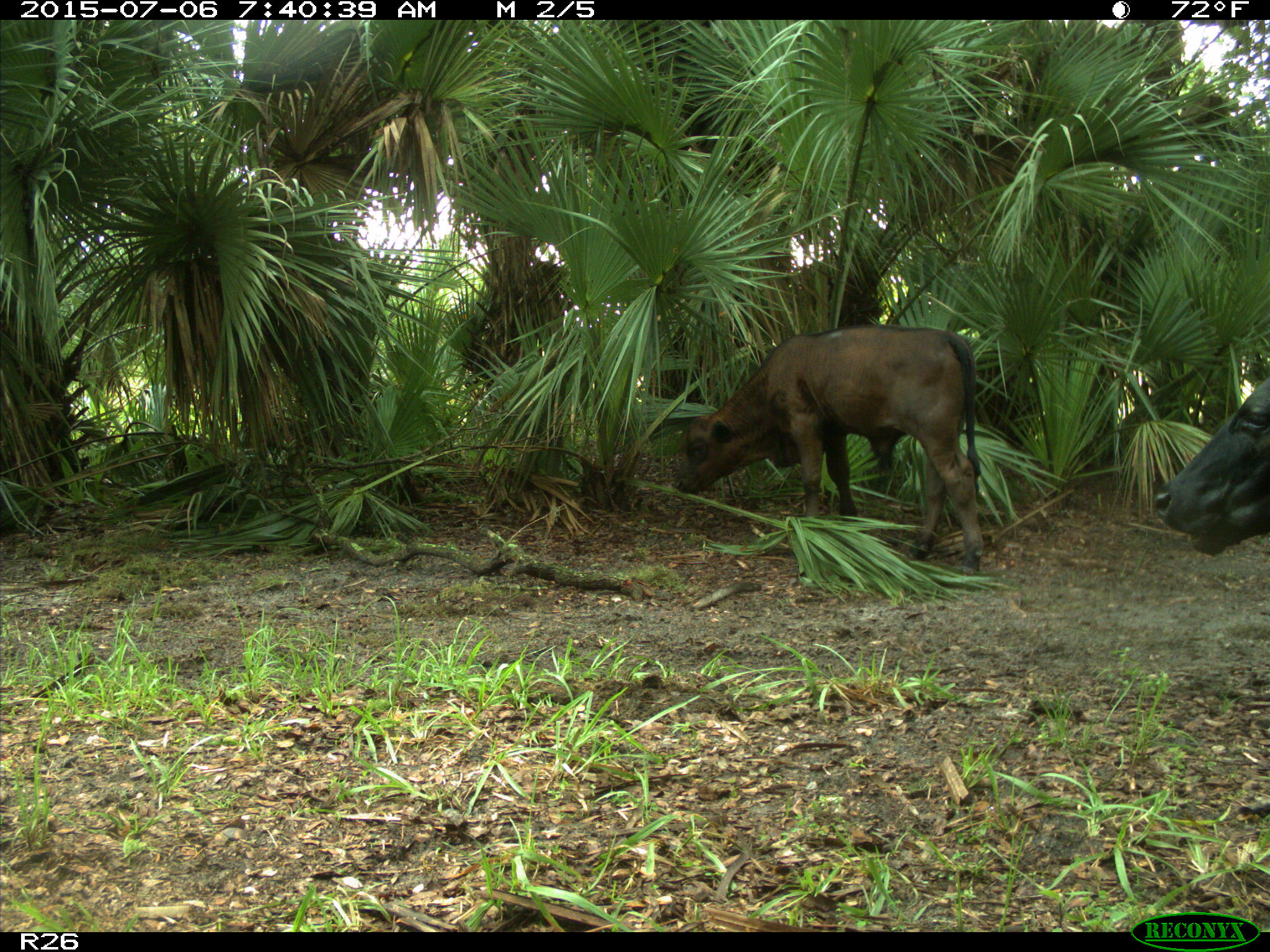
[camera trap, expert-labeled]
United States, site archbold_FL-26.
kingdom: Animalia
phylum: Chordata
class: Mammalia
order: Artiodactyla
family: Bovidae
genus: Bos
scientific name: Bos taurus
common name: domestic cow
Bos taurus (domestic cow).